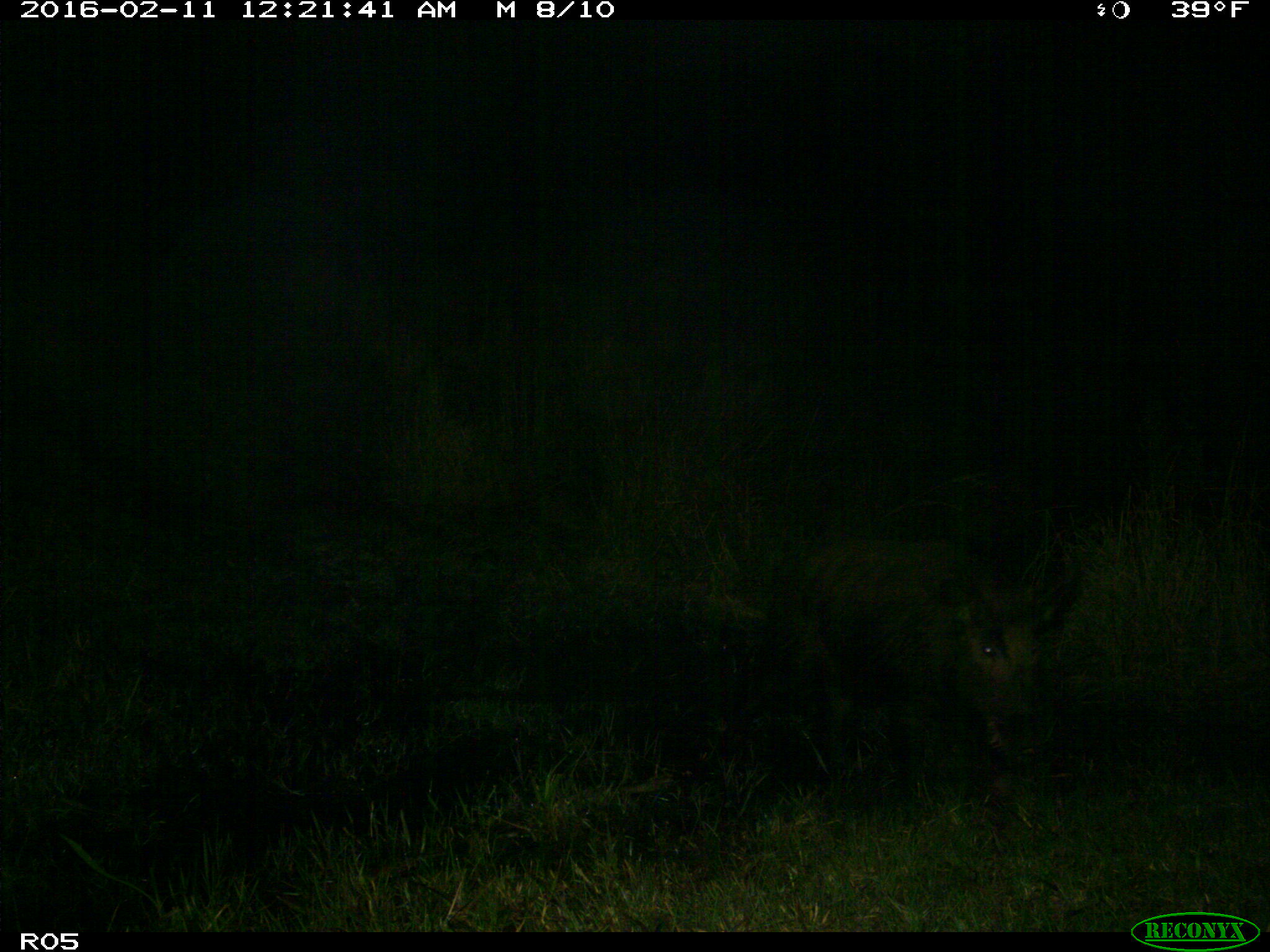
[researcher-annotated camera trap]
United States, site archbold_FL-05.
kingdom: Animalia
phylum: Chordata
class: Mammalia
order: Artiodactyla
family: Suidae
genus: Sus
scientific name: Sus scrofa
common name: wild boar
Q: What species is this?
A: Sus scrofa (wild boar).